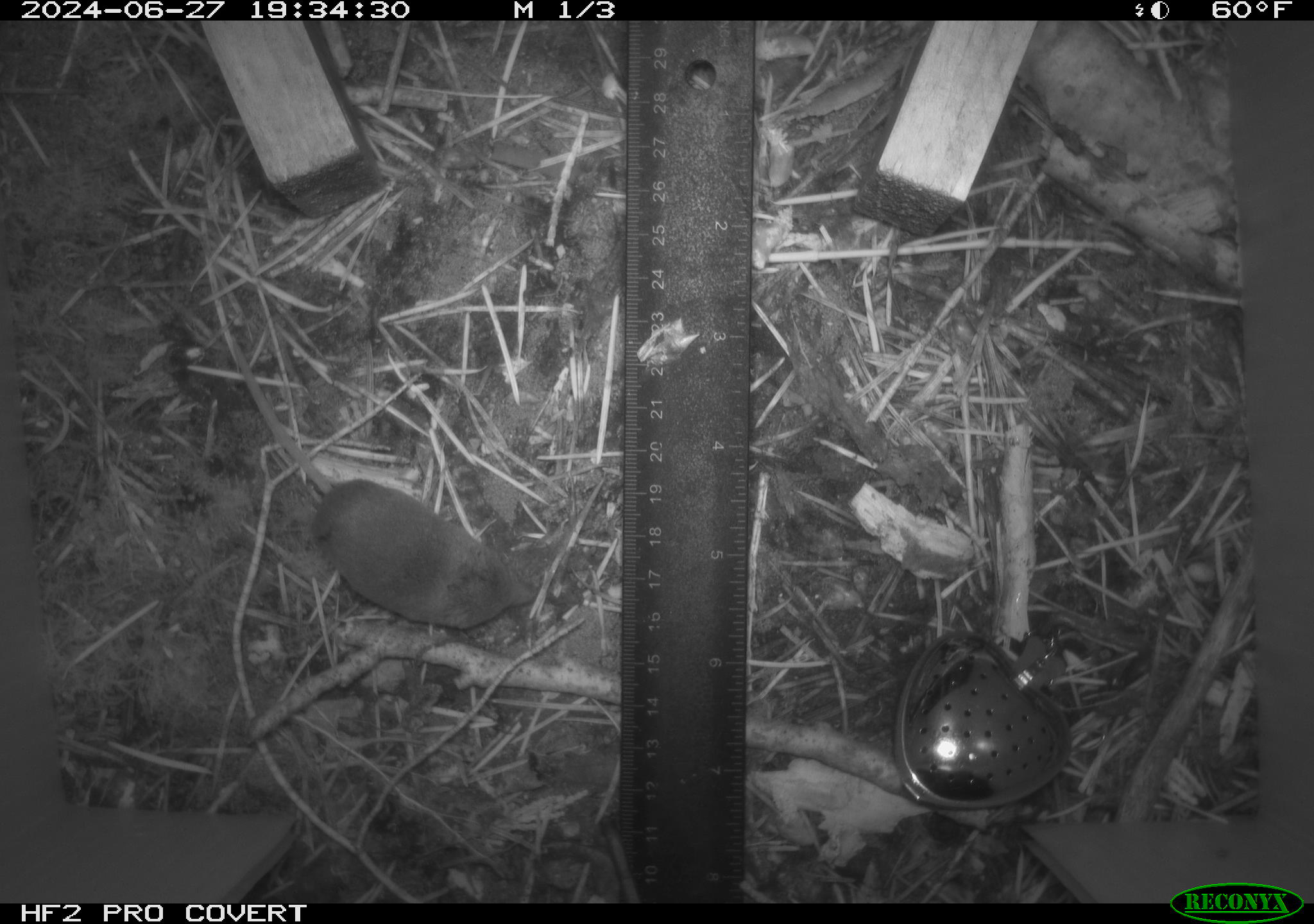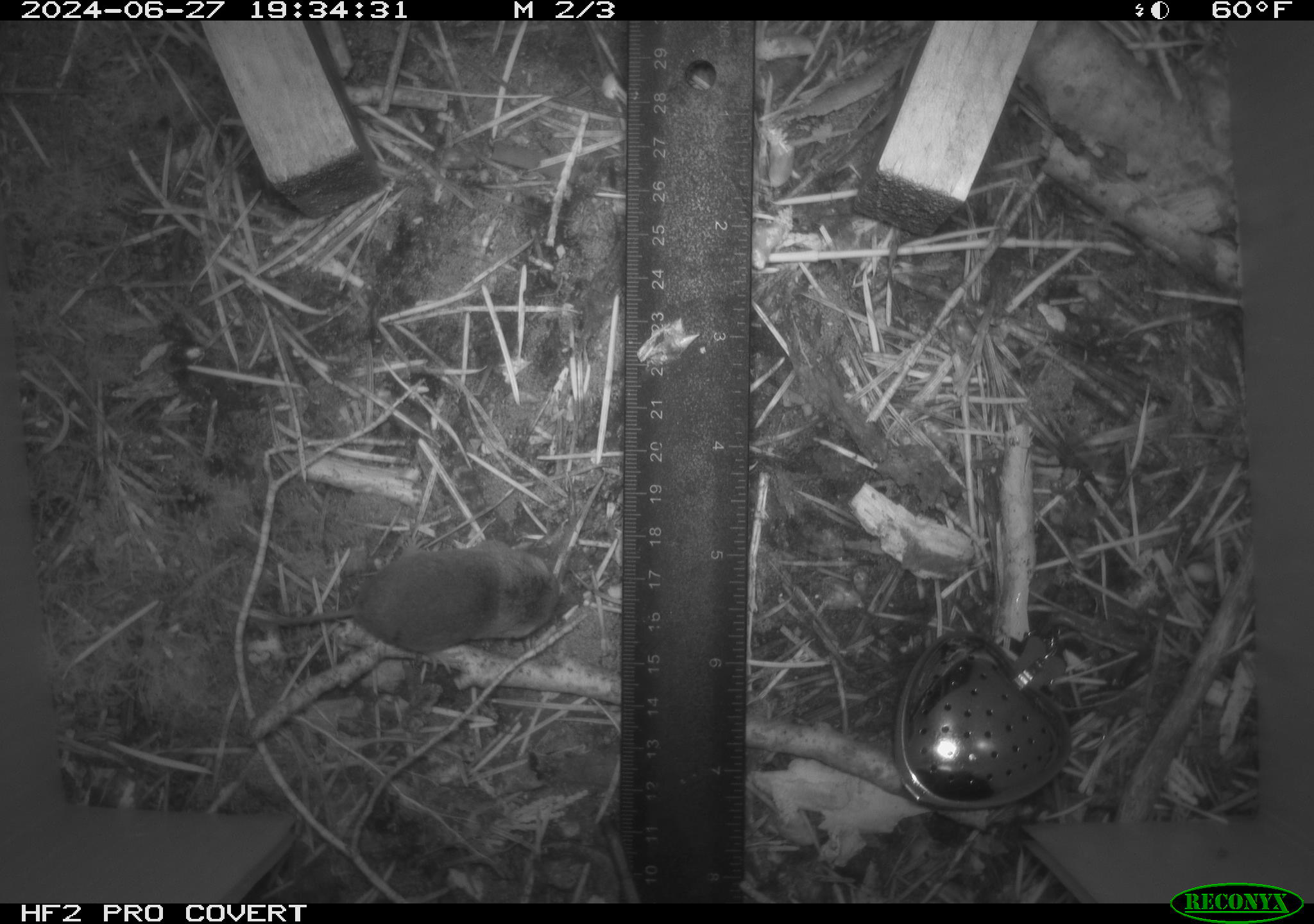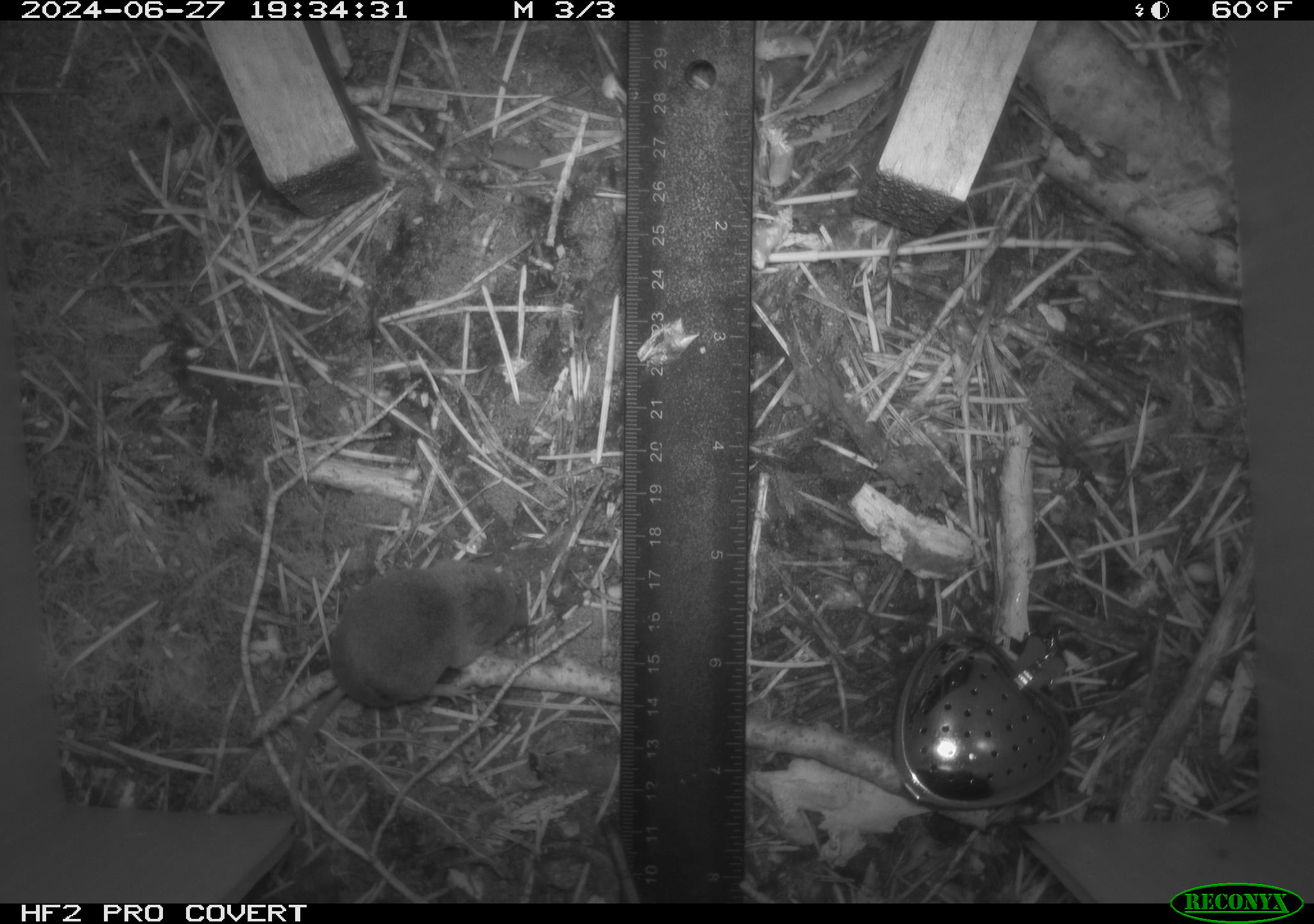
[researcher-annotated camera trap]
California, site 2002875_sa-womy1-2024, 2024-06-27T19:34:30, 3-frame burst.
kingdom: Animalia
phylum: Chordata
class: Mammalia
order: Eulipotyphla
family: Soricidae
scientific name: Soricidae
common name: shrews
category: soricidae family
Soricidae family (shrews) (Soricidae).